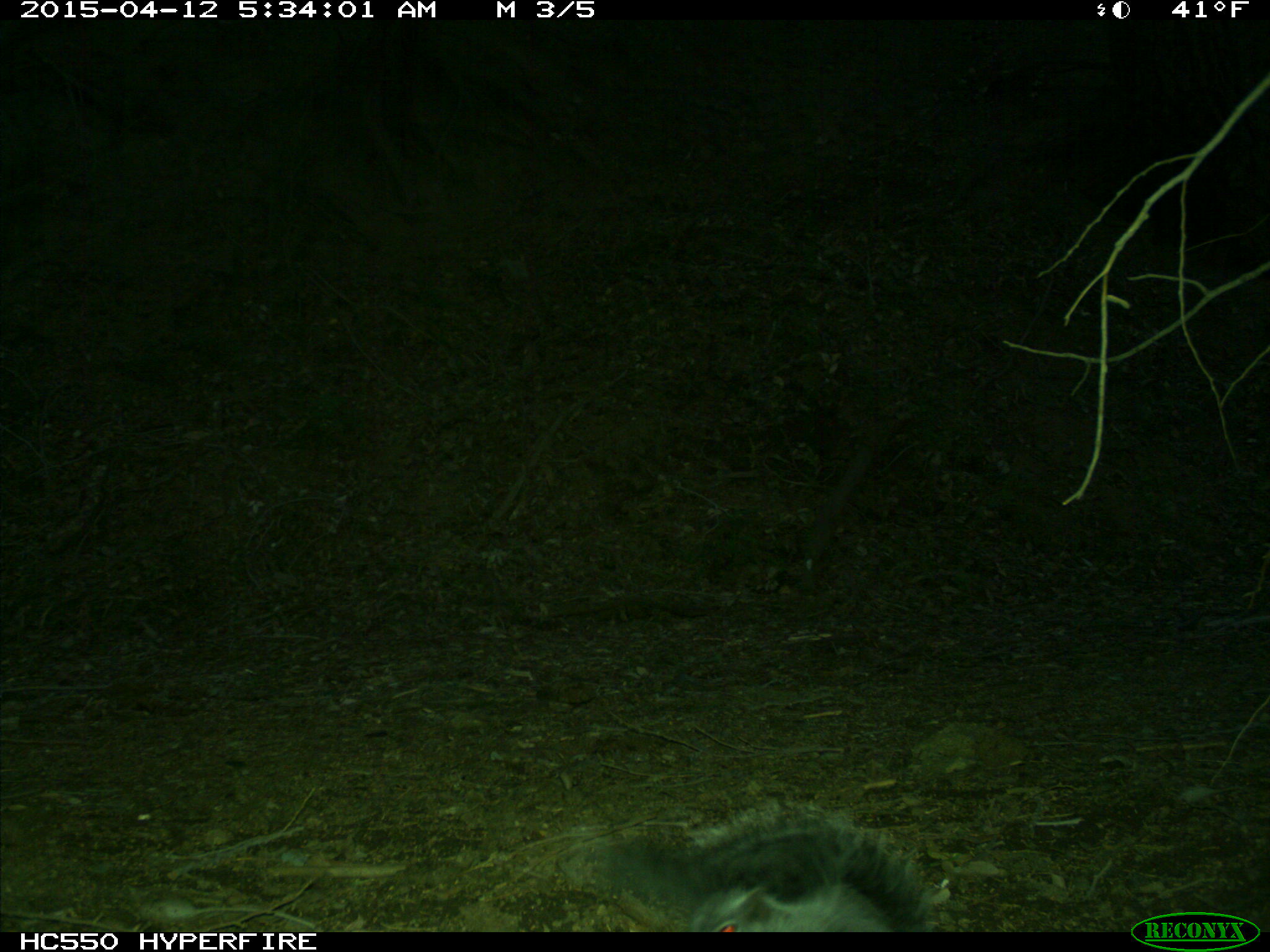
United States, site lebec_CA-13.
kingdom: Animalia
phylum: Chordata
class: Mammalia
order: Rodentia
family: Sciuridae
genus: Sciurus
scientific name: Sciurus carolinensis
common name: eastern gray squirrel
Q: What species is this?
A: Sciurus carolinensis (eastern gray squirrel).